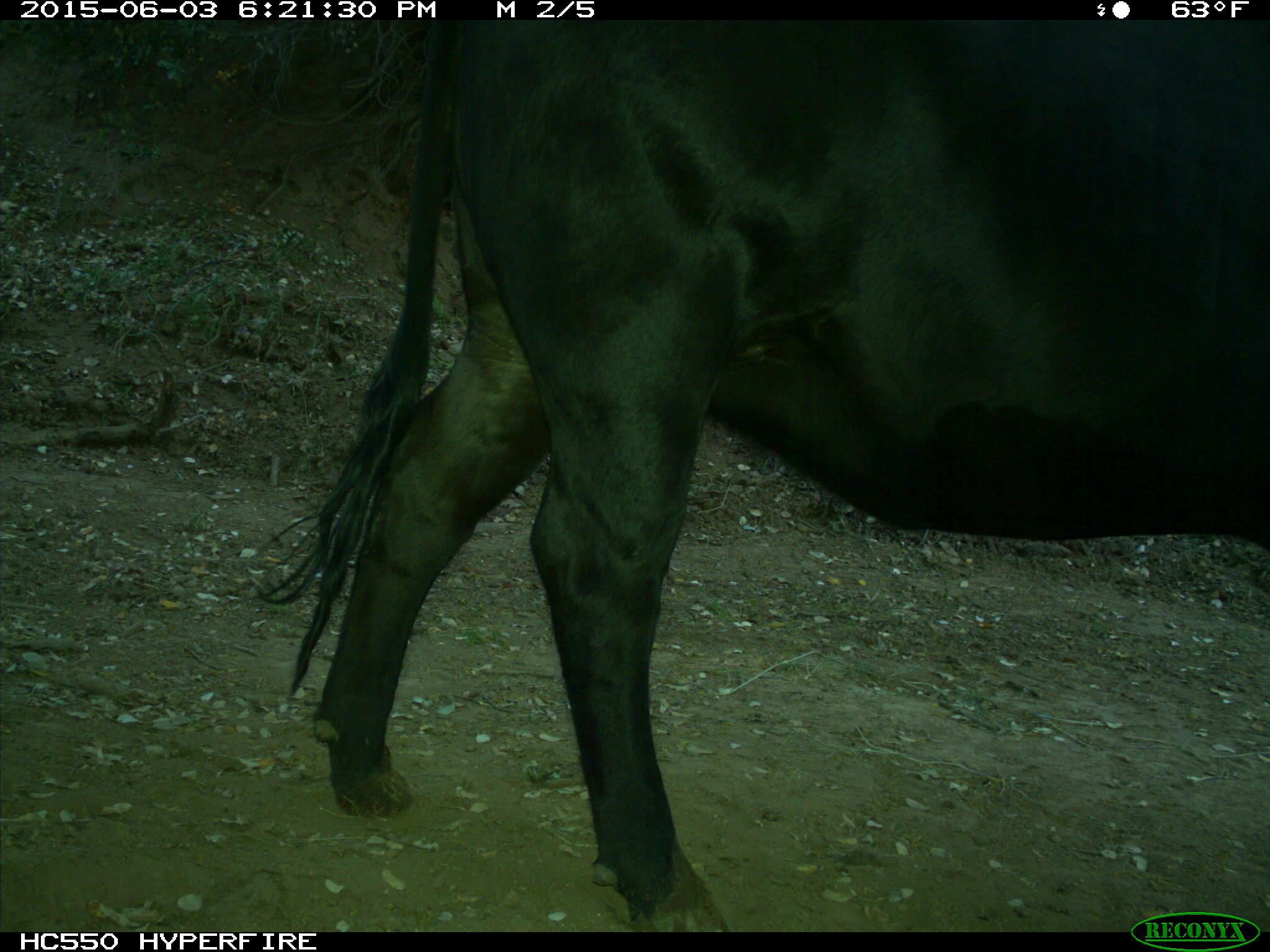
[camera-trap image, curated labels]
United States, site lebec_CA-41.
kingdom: Animalia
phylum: Chordata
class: Mammalia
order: Artiodactyla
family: Bovidae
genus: Bos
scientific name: Bos taurus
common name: domestic cow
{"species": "Bos taurus (domestic cow)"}